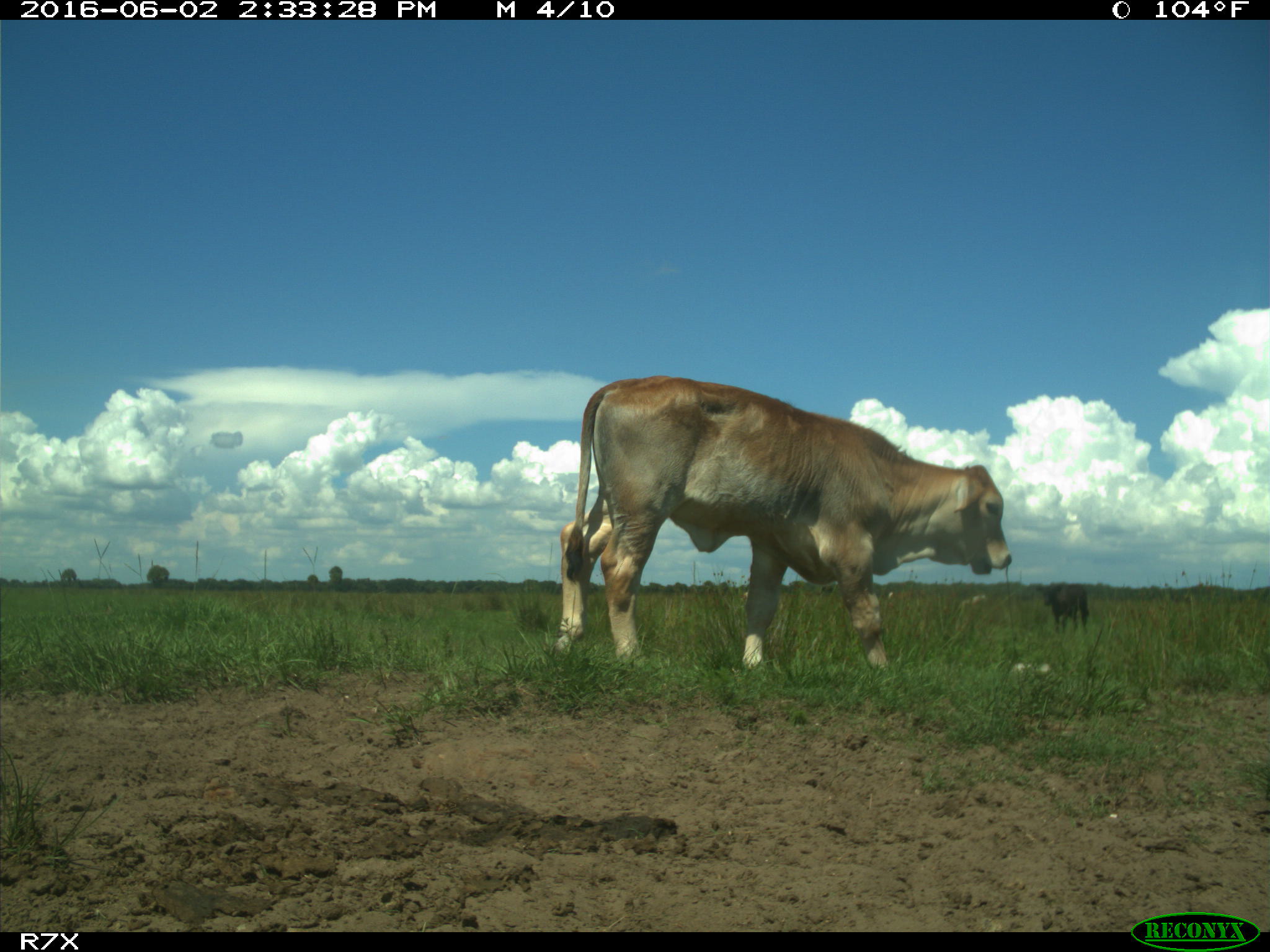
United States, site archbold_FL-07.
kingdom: Animalia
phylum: Chordata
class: Mammalia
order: Artiodactyla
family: Bovidae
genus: Bos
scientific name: Bos taurus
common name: domestic cow